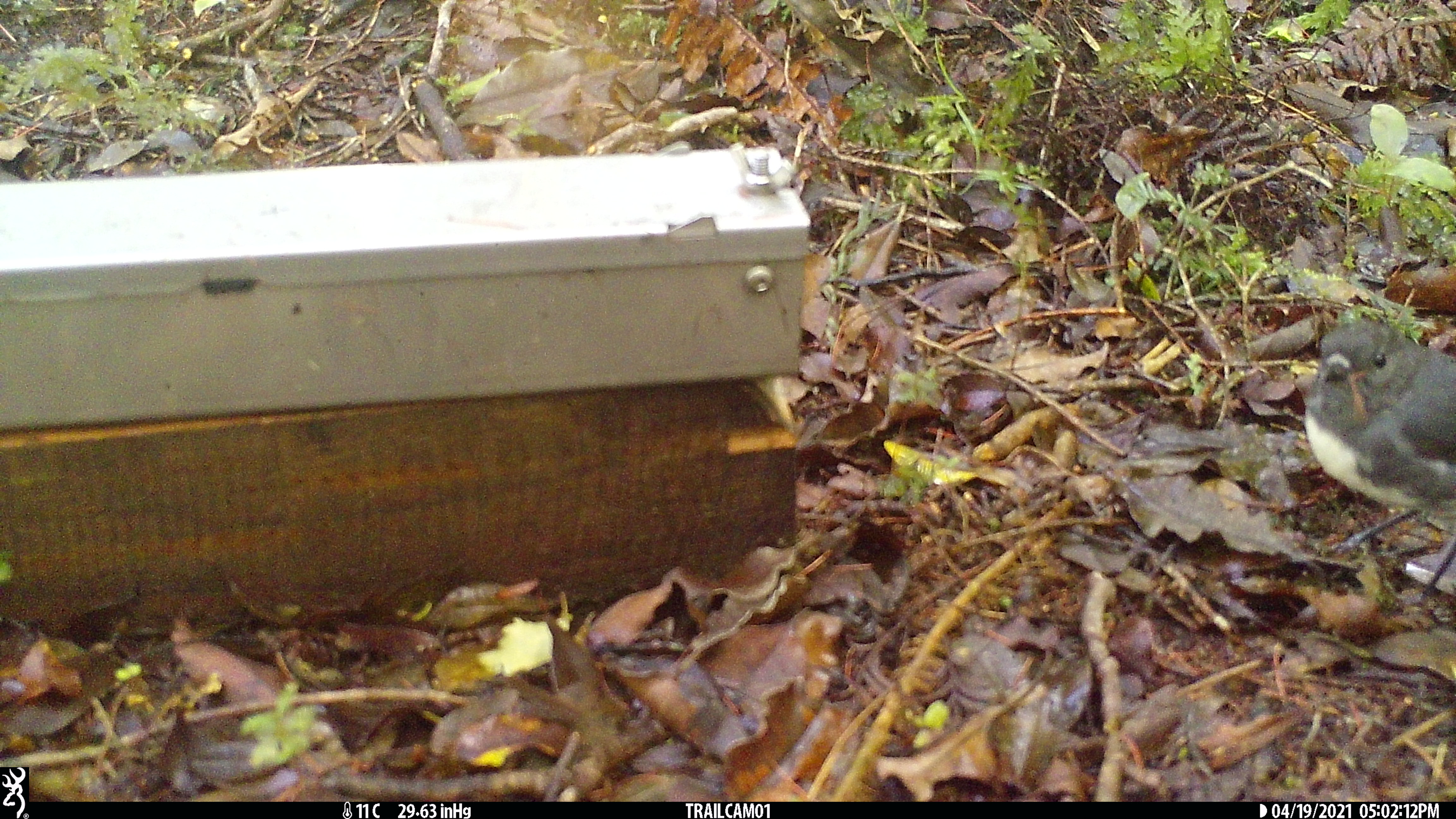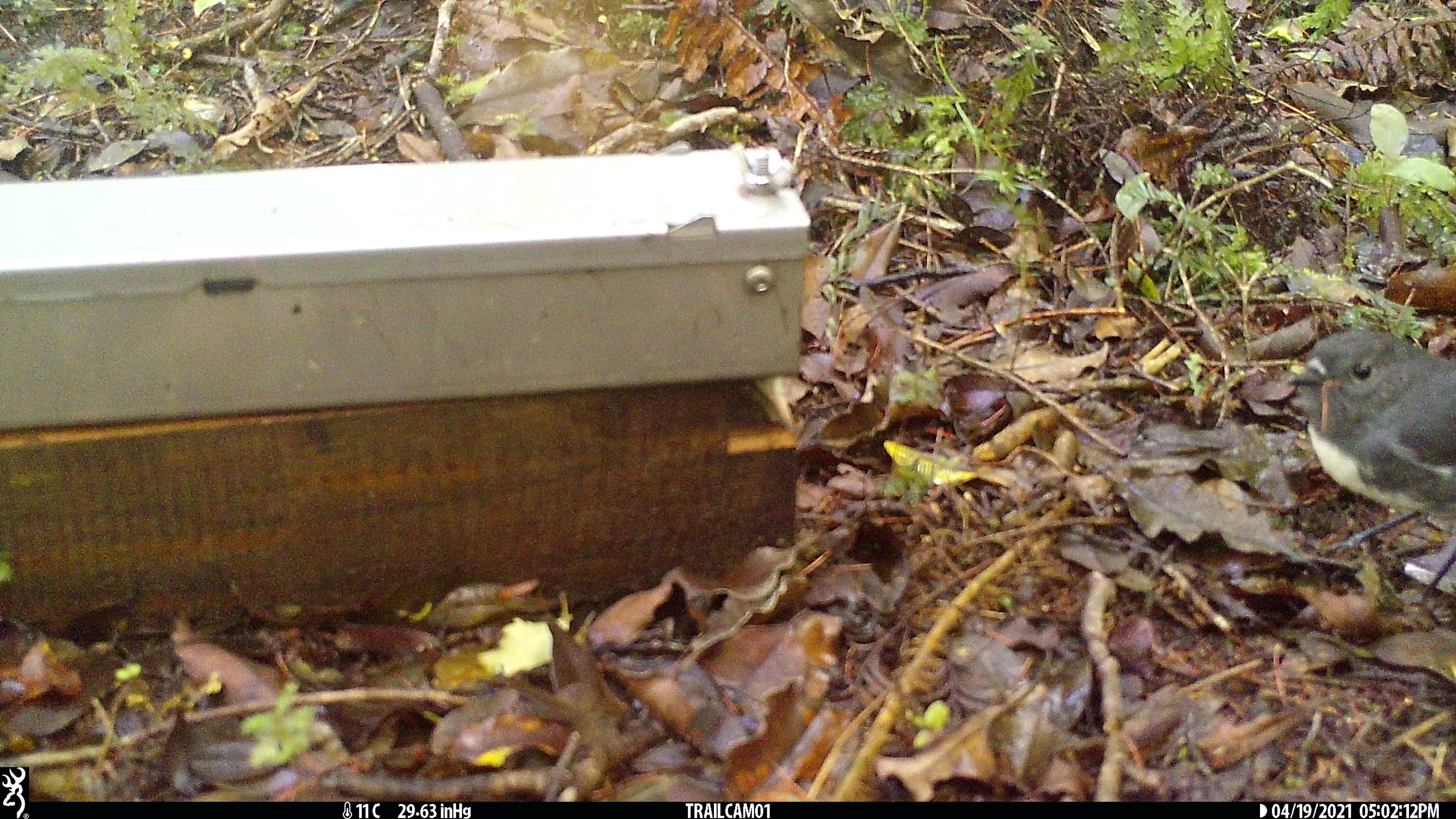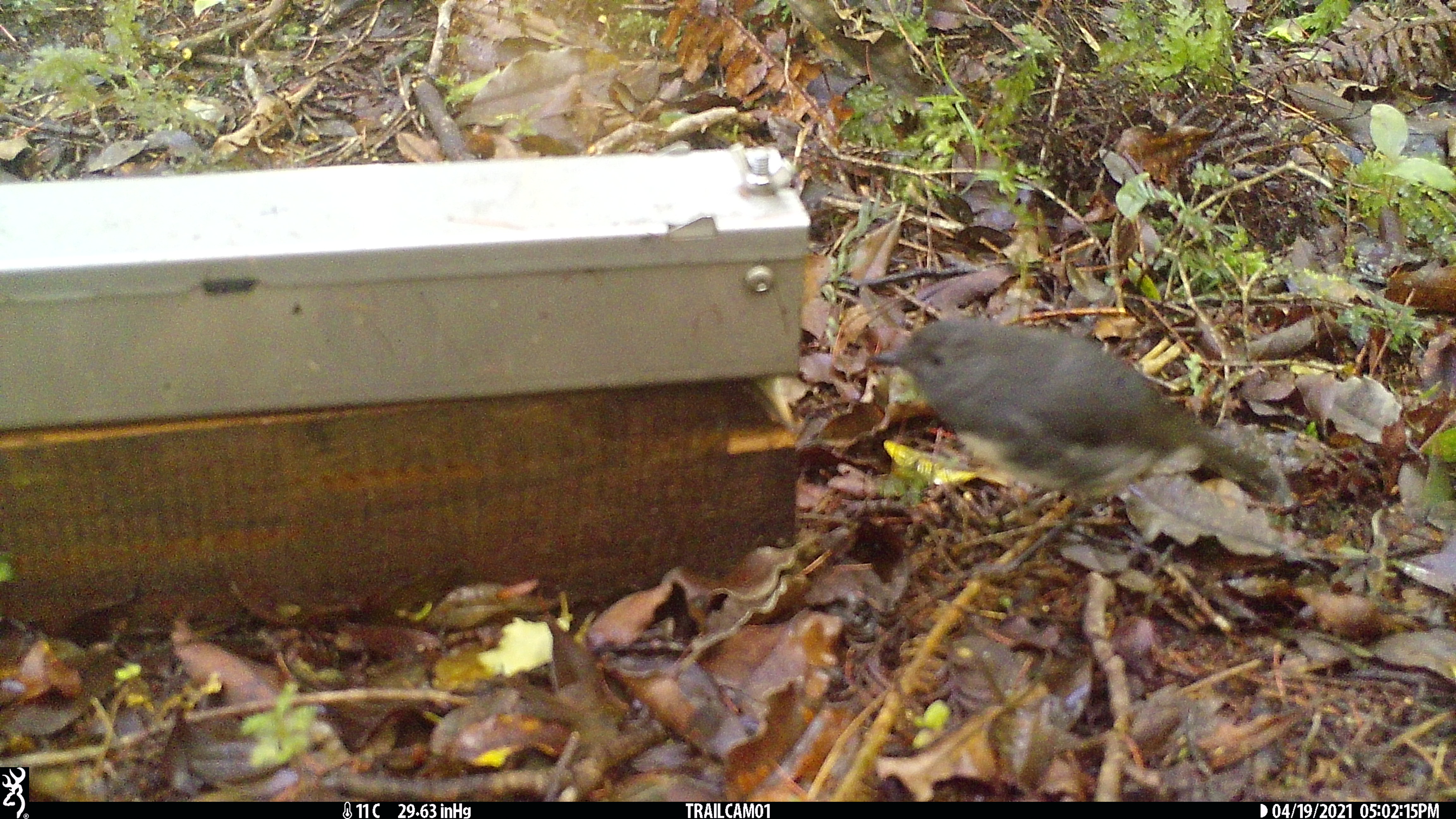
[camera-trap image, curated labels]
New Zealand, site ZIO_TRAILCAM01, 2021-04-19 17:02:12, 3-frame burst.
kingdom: Animalia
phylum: Chordata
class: Aves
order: Passeriformes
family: Petroicidae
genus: Petroica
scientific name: Petroica australis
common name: new zealand robin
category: robin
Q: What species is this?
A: Robin (new zealand robin) (Petroica australis).